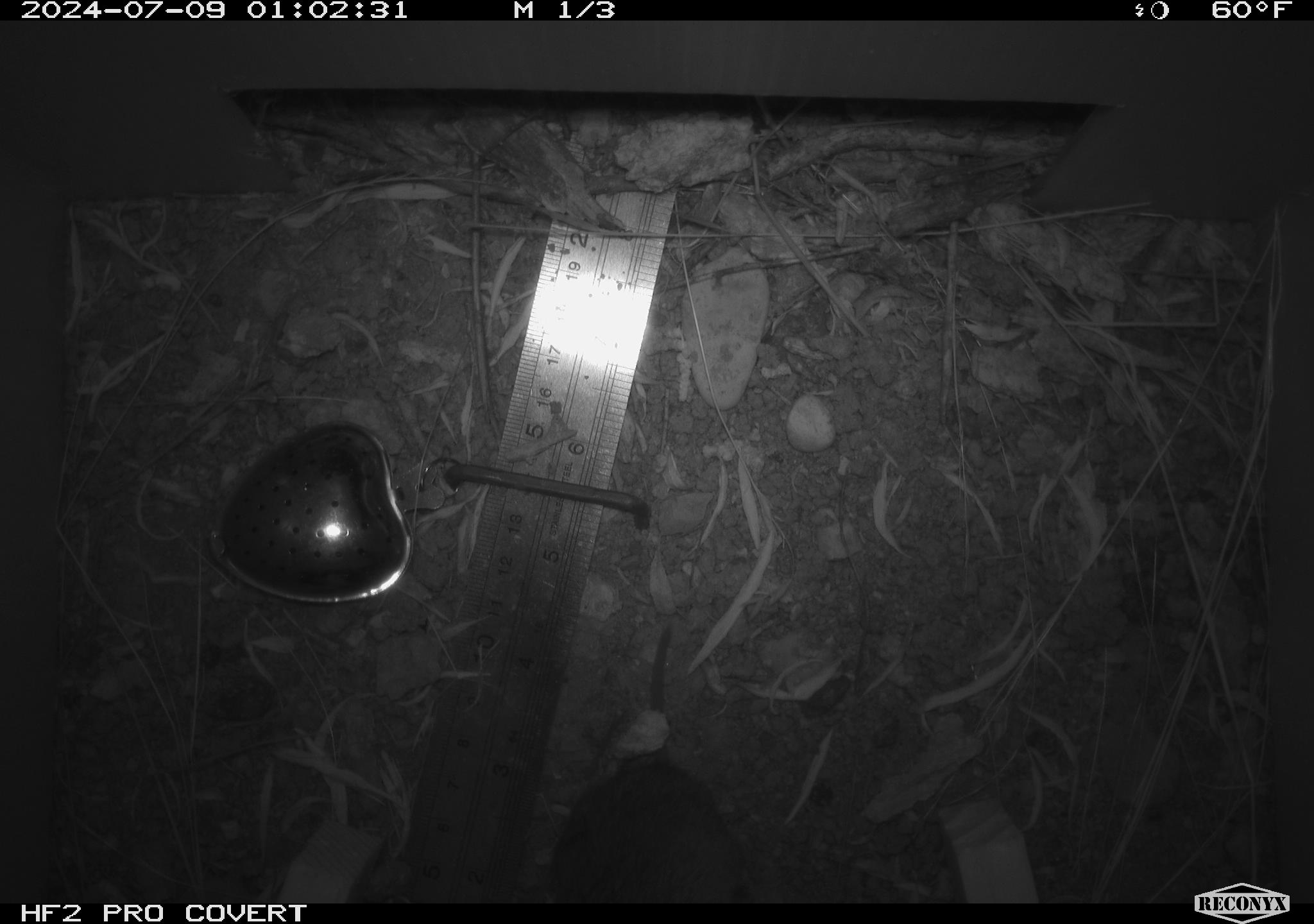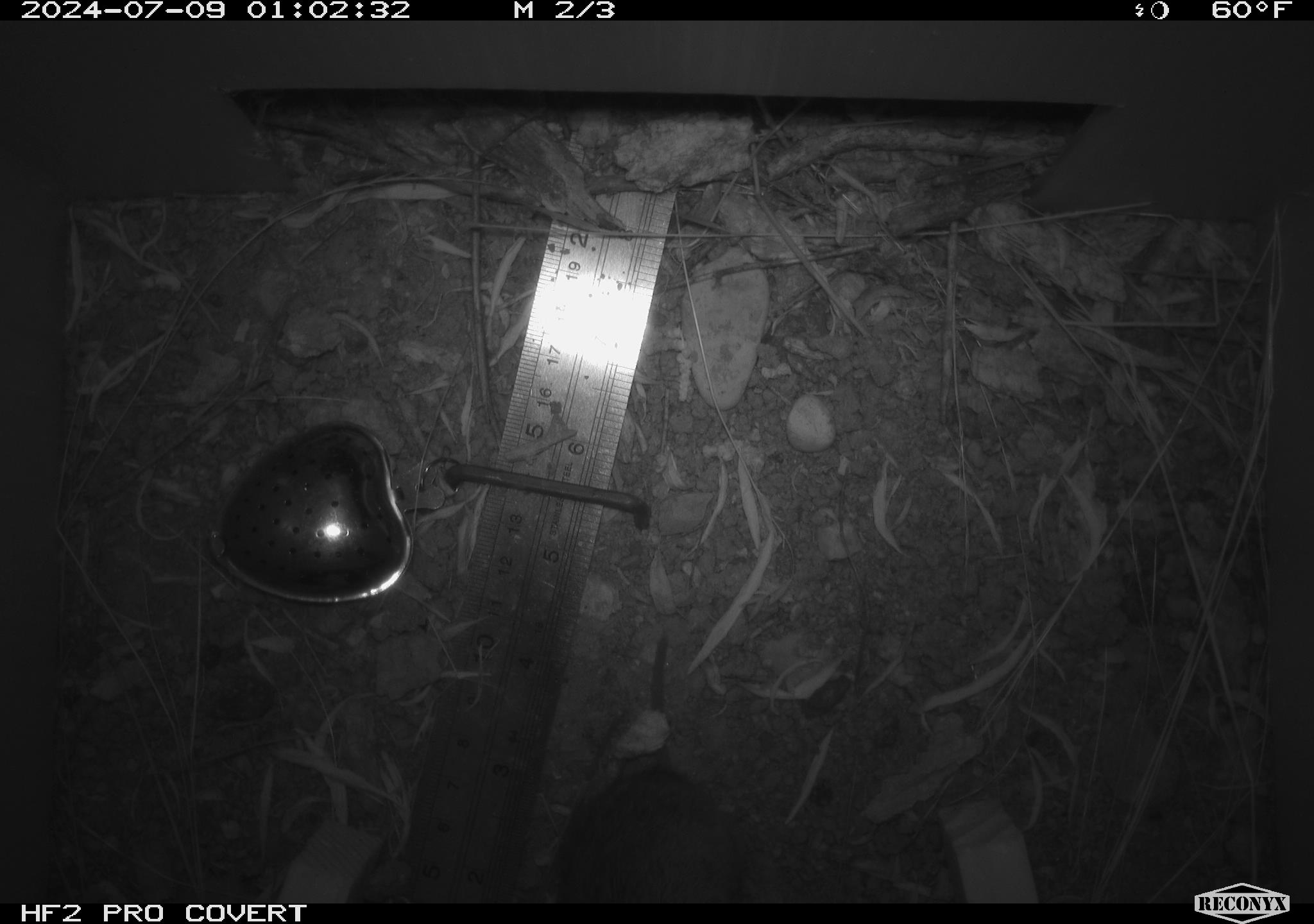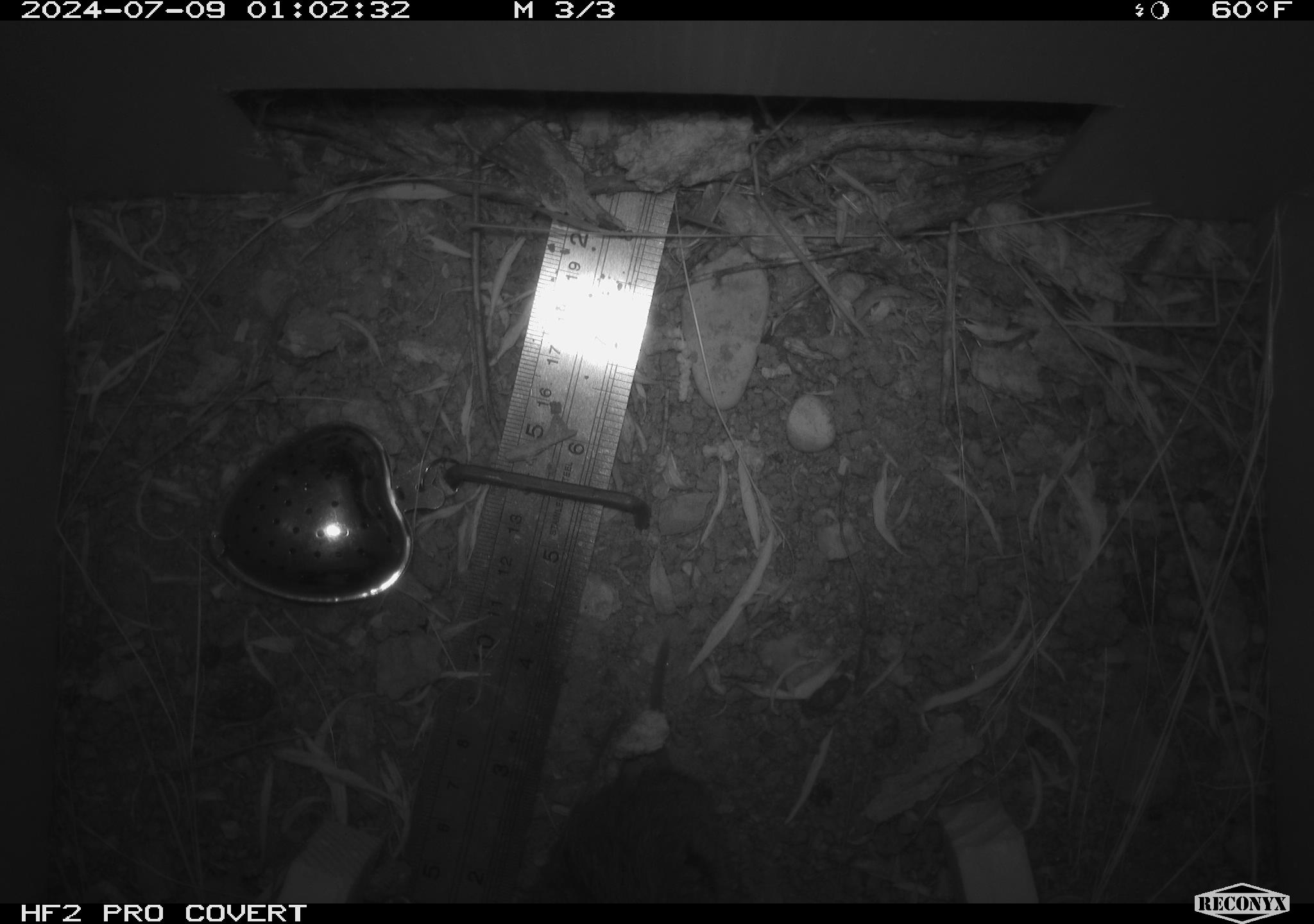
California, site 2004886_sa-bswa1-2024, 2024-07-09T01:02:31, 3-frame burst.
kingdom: Animalia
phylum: Chordata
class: Mammalia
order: Rodentia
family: Cricetidae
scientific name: Arvicolinae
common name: voles, lemmings, and muskrats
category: arvicolinae subfamily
Arvicolinae subfamily (voles, lemmings, and muskrats) (Arvicolinae).